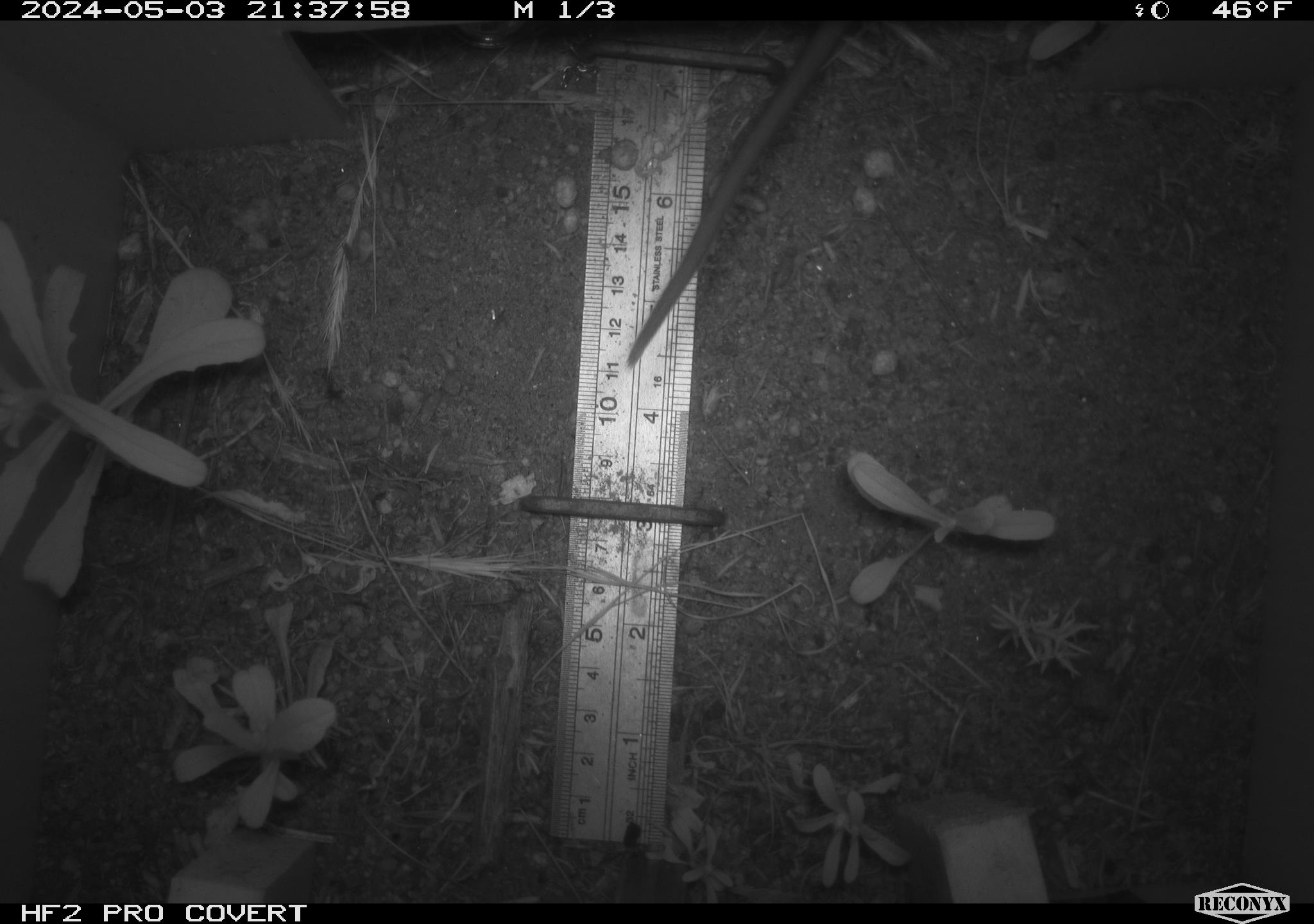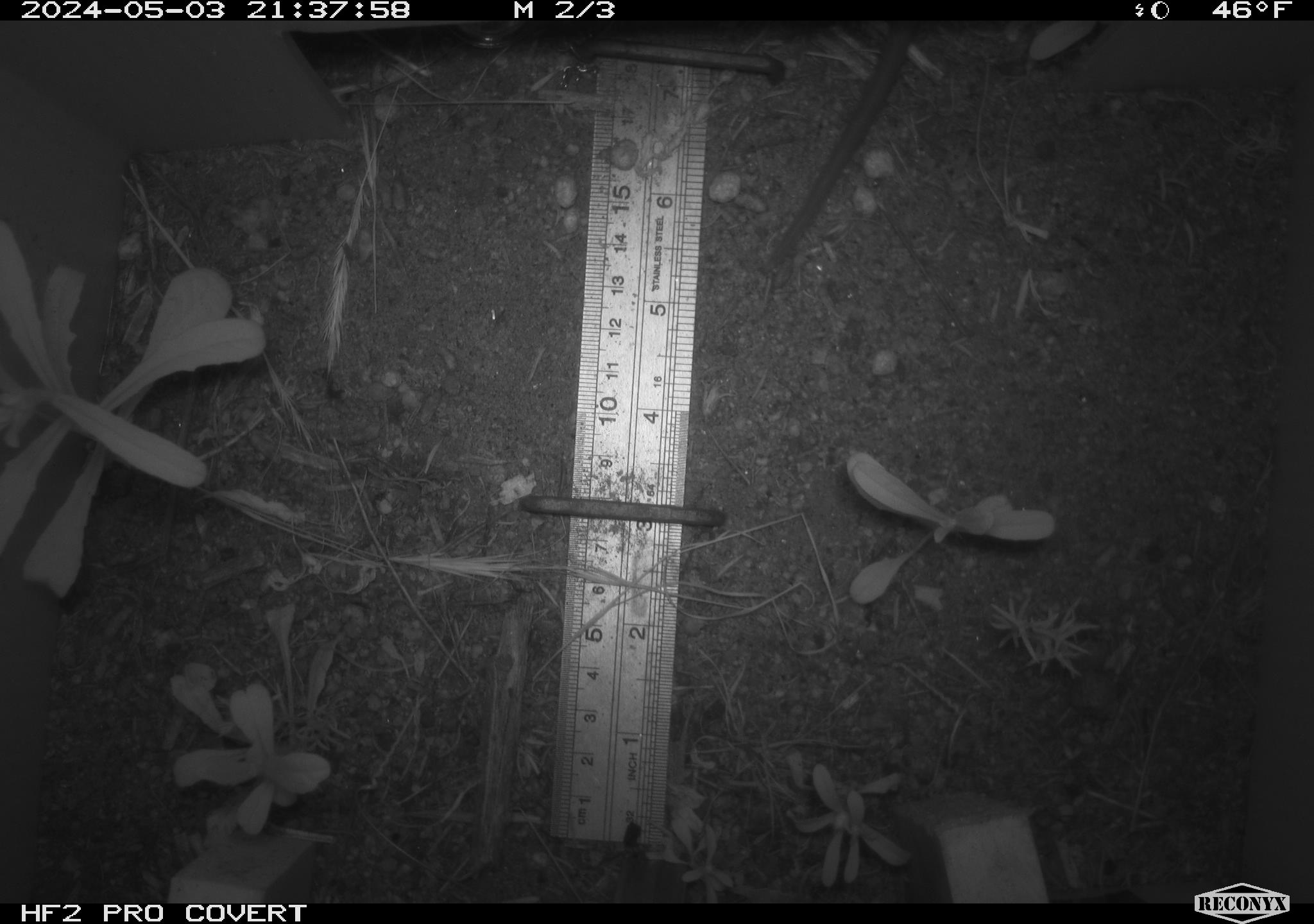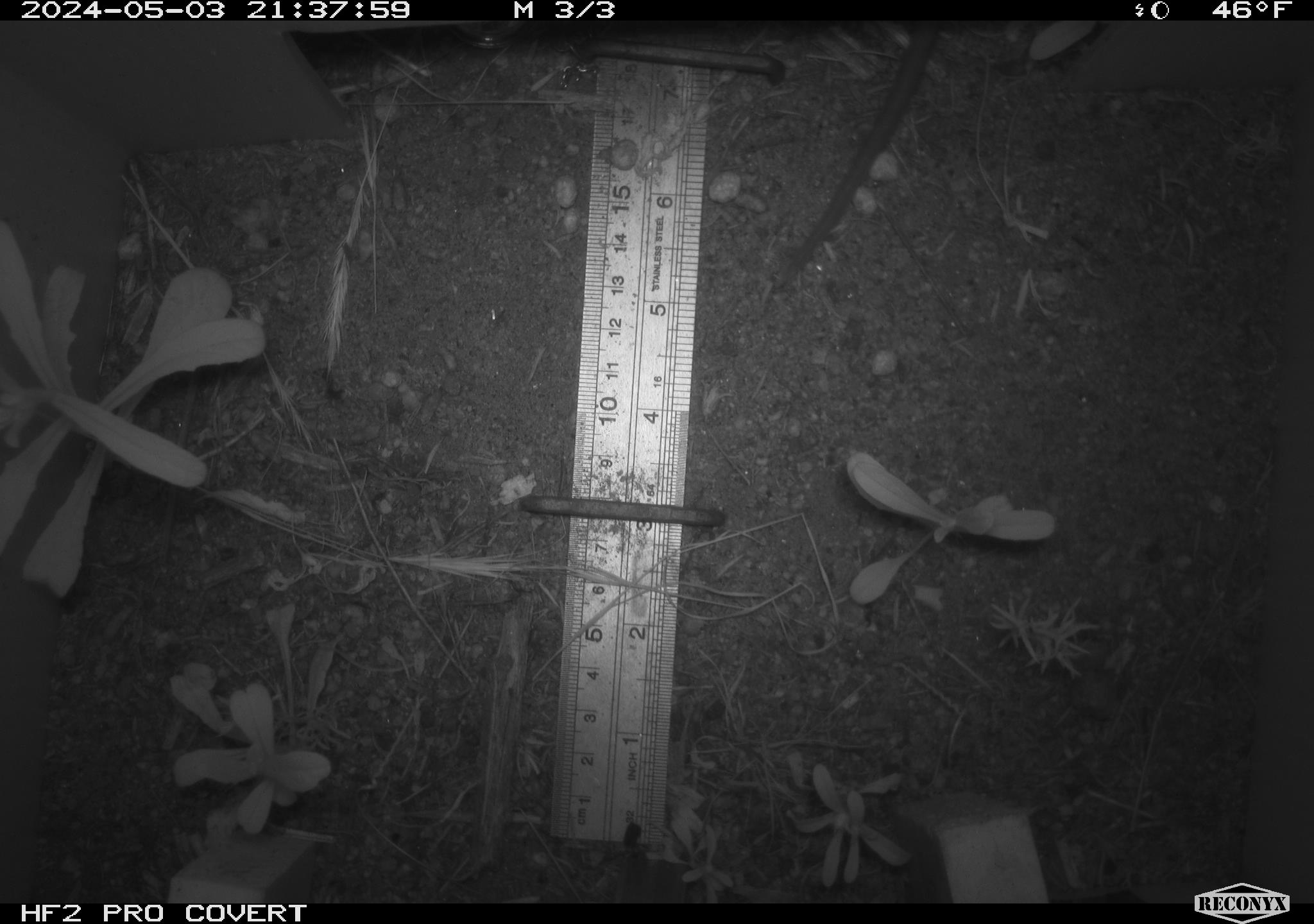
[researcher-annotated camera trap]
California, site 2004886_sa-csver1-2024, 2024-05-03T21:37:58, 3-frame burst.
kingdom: Animalia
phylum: Chordata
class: Mammalia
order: Rodentia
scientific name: Rodentia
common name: rodent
Rodent (Rodentia).